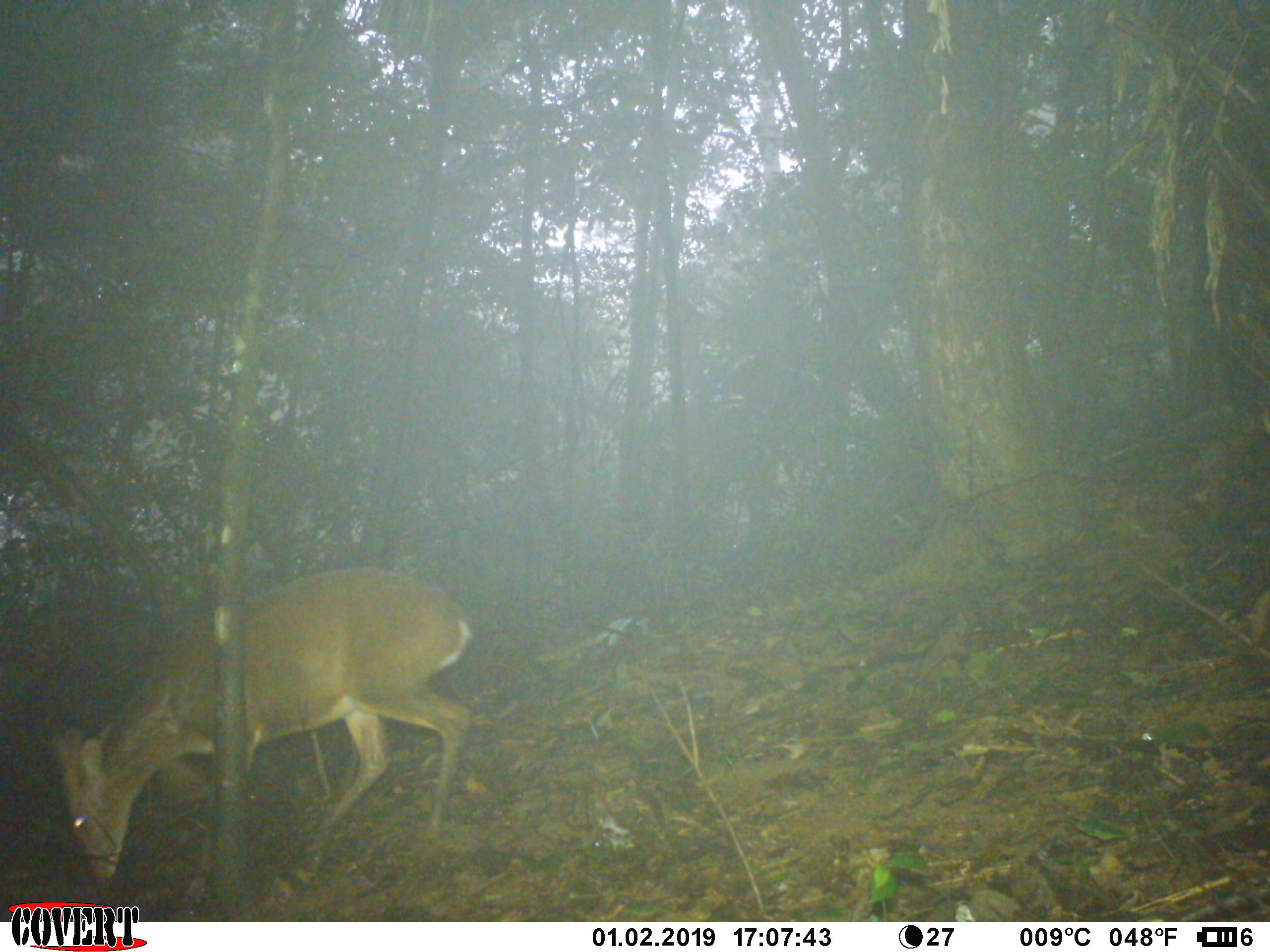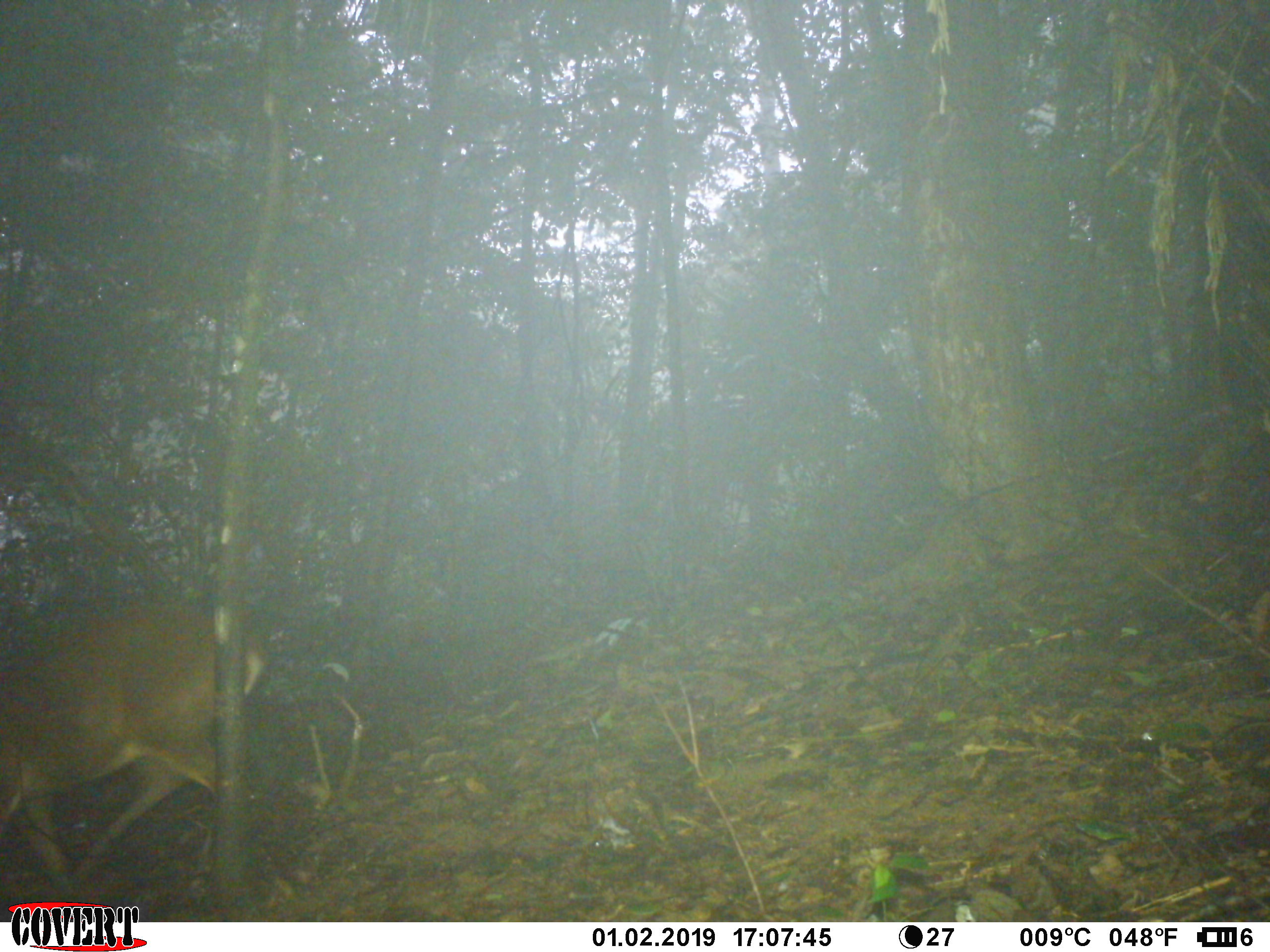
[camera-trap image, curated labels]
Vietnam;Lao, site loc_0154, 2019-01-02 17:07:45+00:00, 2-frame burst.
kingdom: Animalia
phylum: Chordata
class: Mammalia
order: Artiodactyla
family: Cervidae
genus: Muntiacus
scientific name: Muntiacus vuquangensis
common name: large-antlered muntjac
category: large antlered muntjac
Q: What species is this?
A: Large antlered muntjac (large-antlered muntjac) (Muntiacus vuquangensis).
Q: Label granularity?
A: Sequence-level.